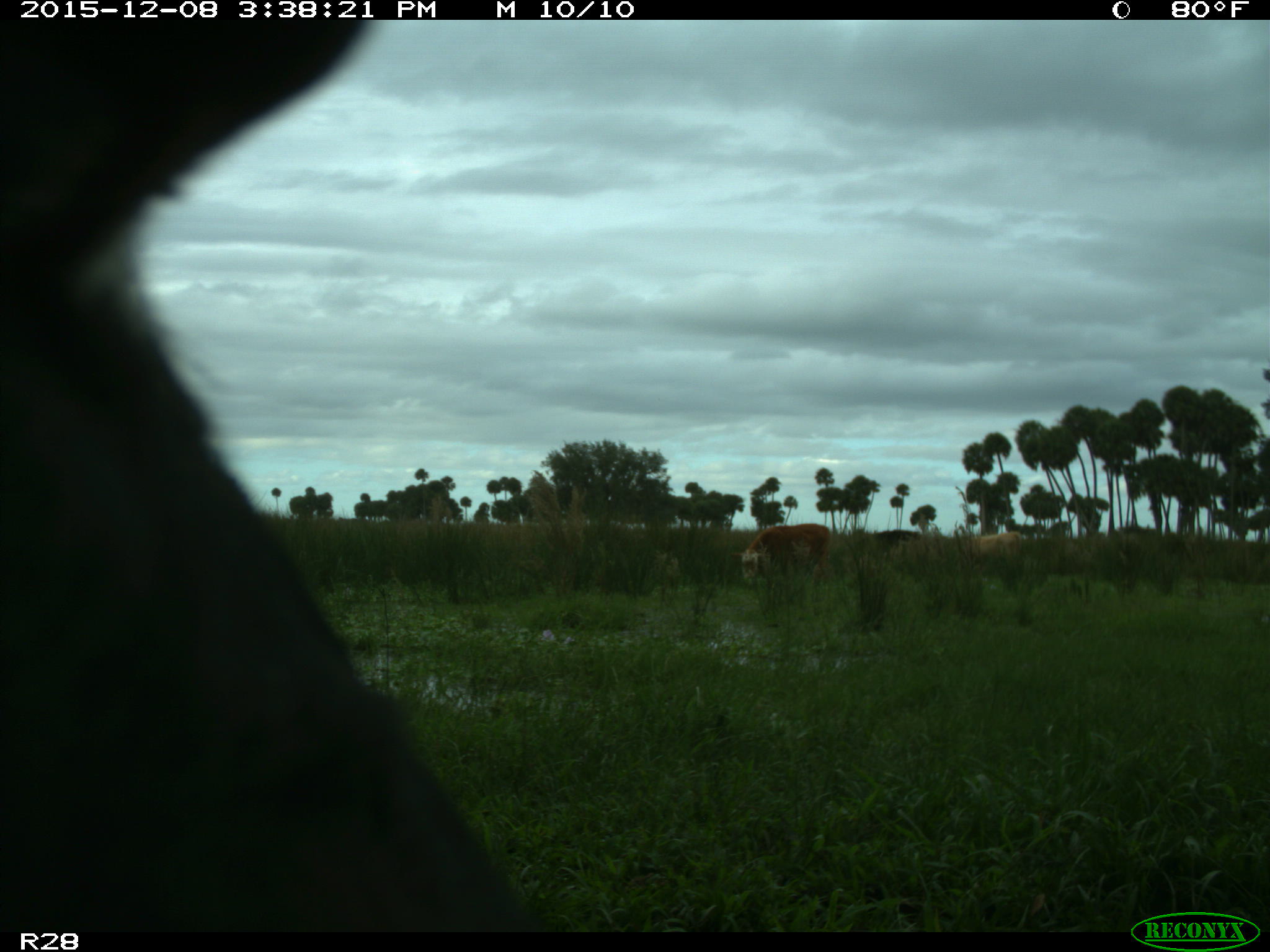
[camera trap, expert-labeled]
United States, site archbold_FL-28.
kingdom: Animalia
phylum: Chordata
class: Mammalia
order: Artiodactyla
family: Bovidae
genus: Bos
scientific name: Bos taurus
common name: domestic cow